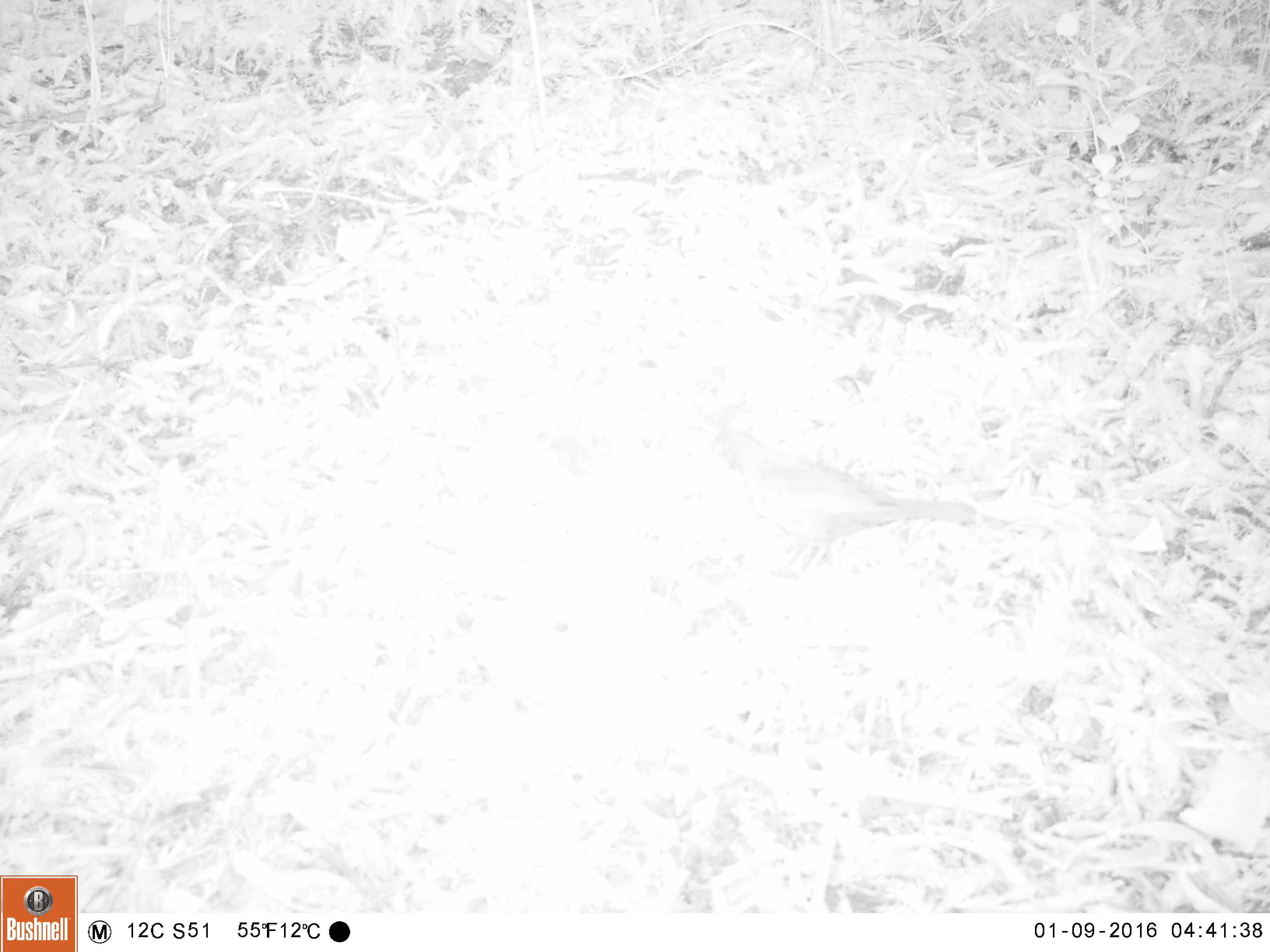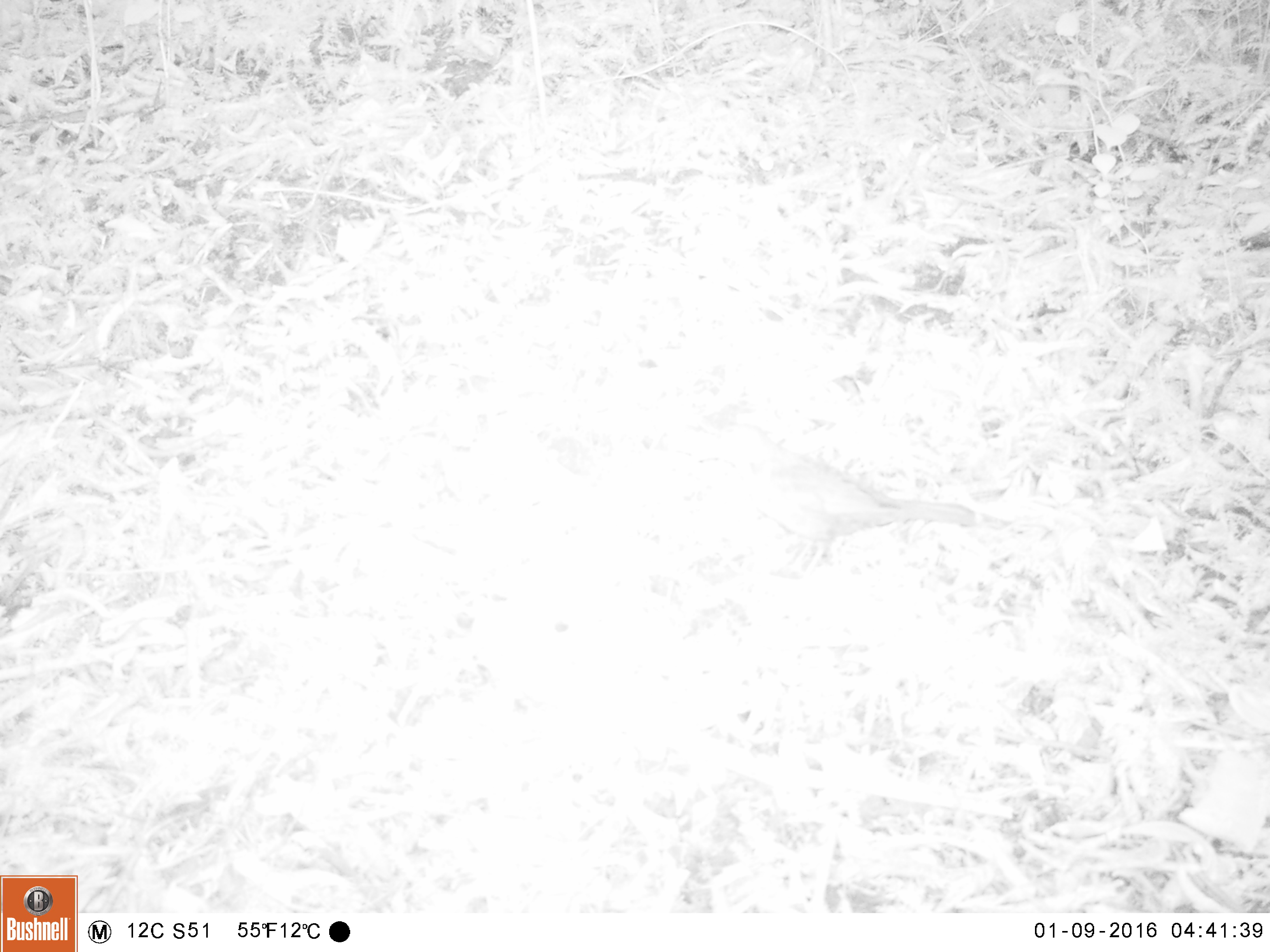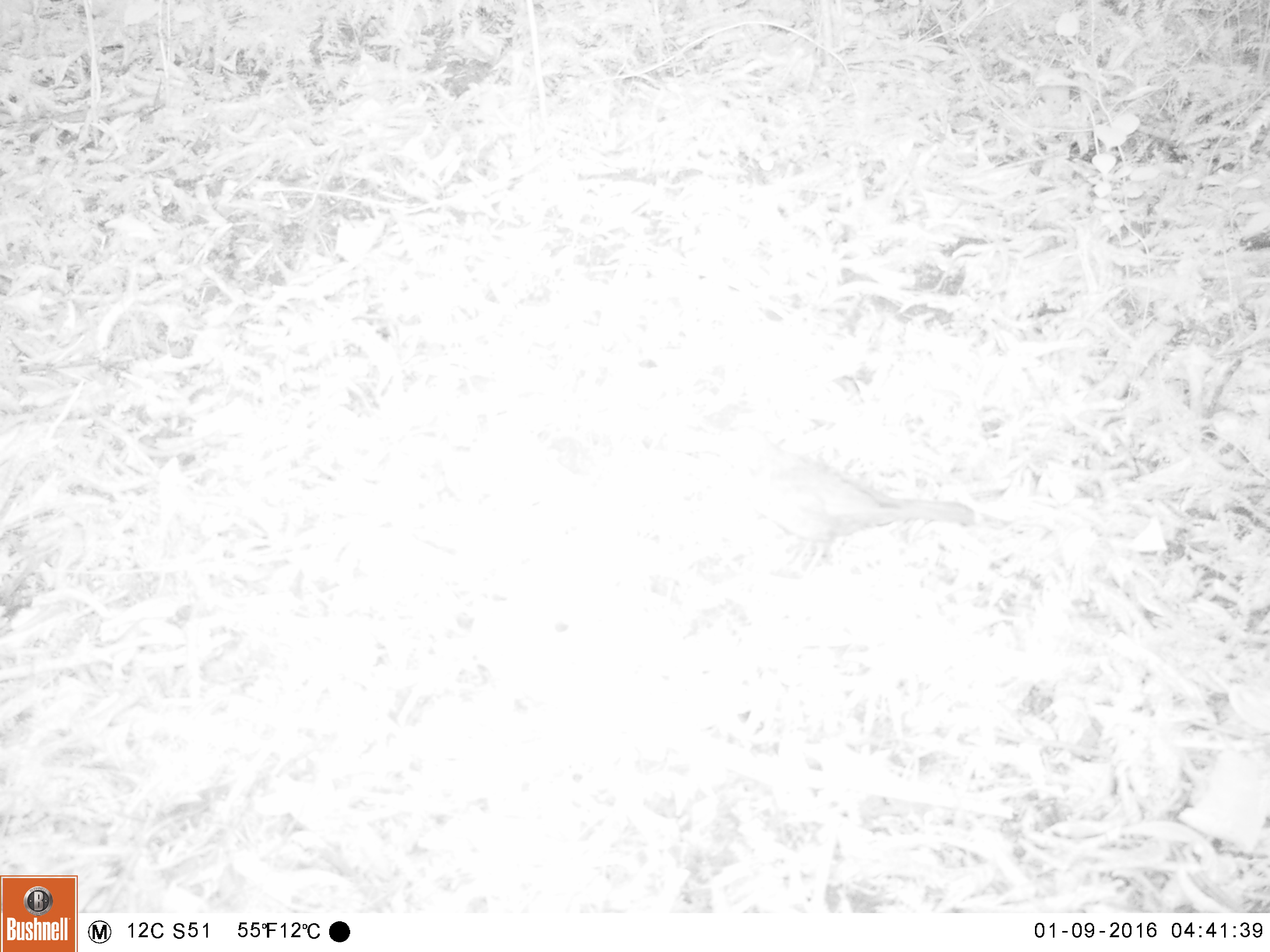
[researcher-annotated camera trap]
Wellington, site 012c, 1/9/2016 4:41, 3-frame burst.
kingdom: Animalia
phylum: Chordata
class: Aves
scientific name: Aves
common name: bird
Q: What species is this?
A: Bird (Aves).